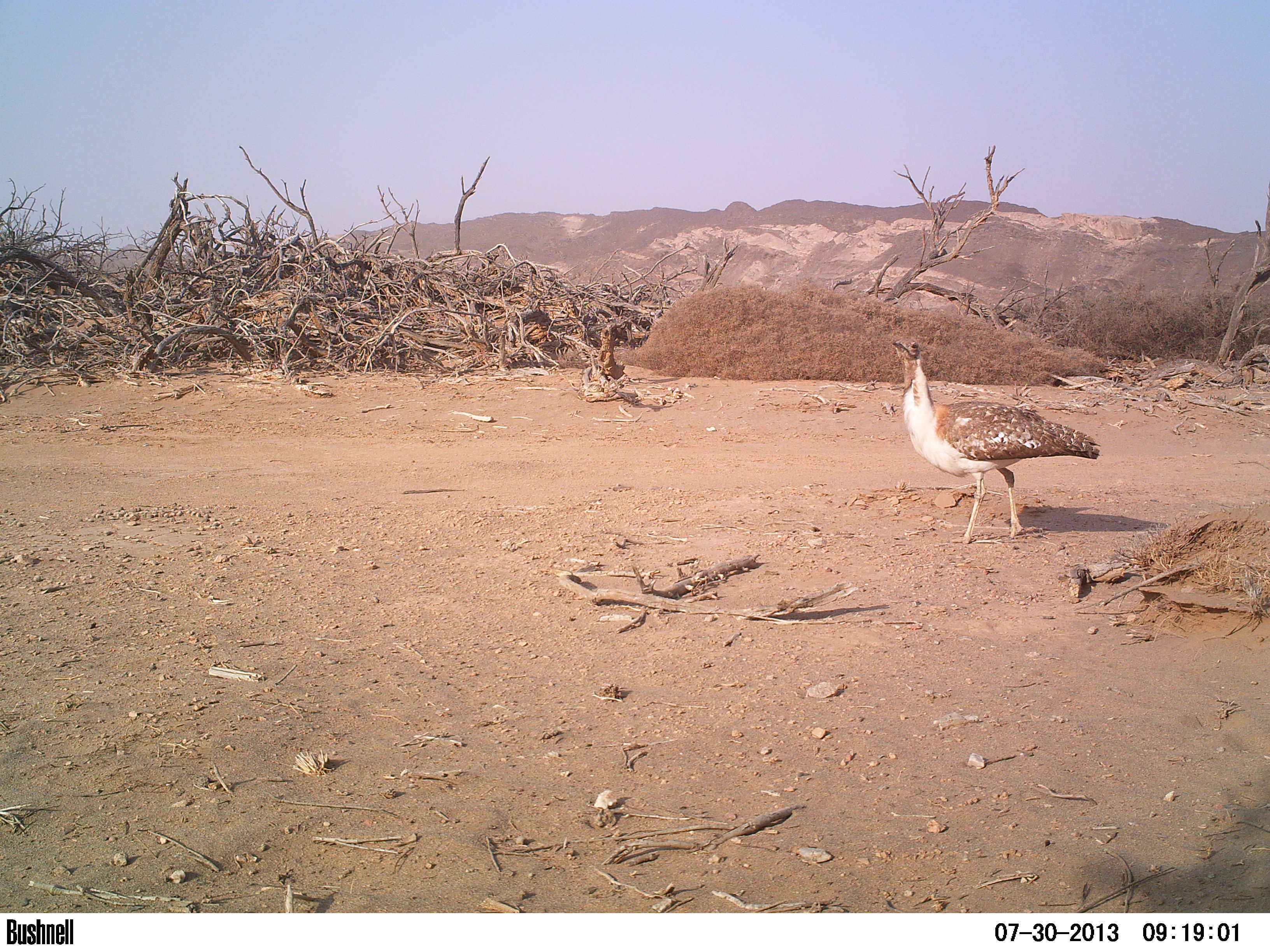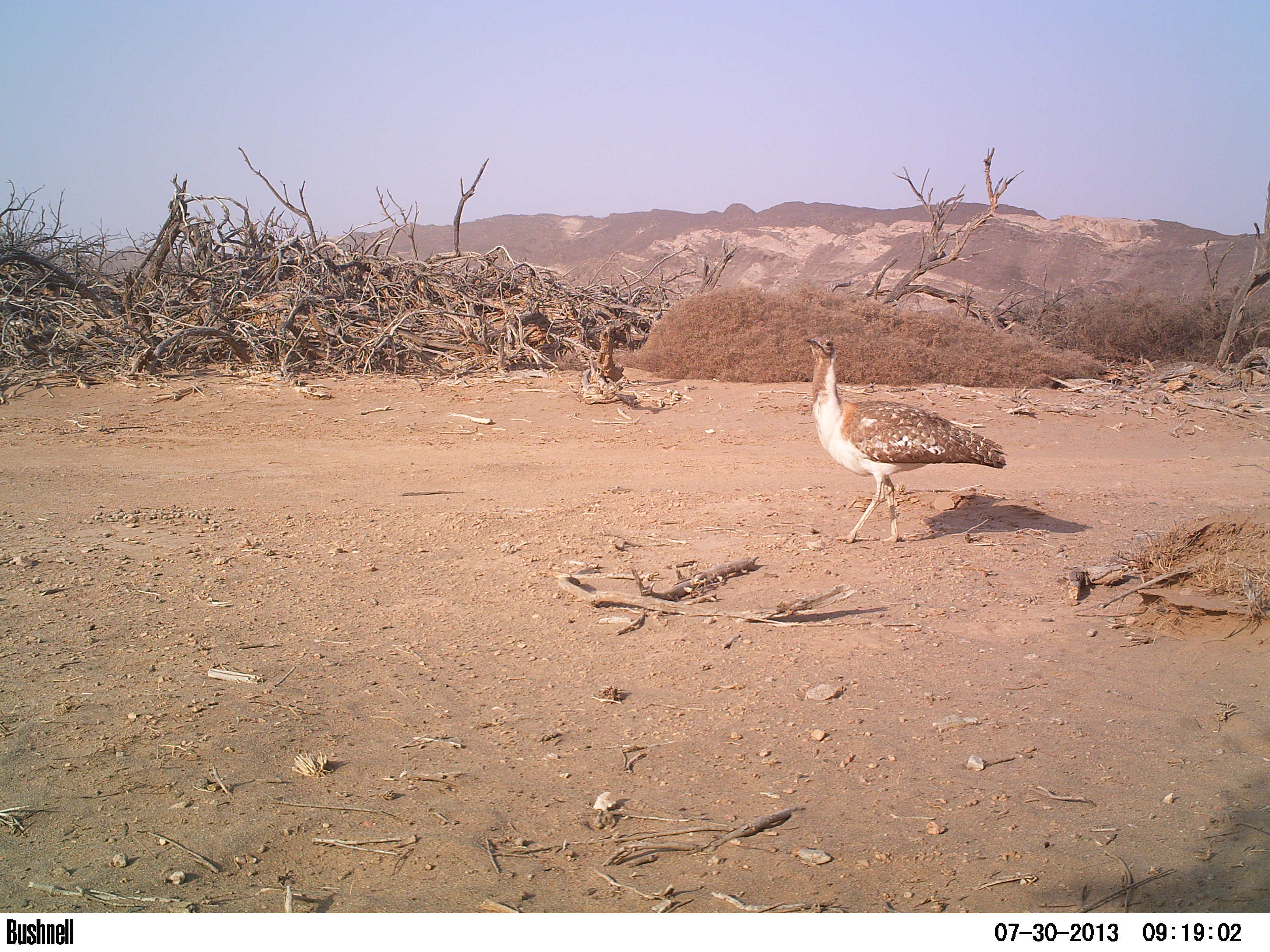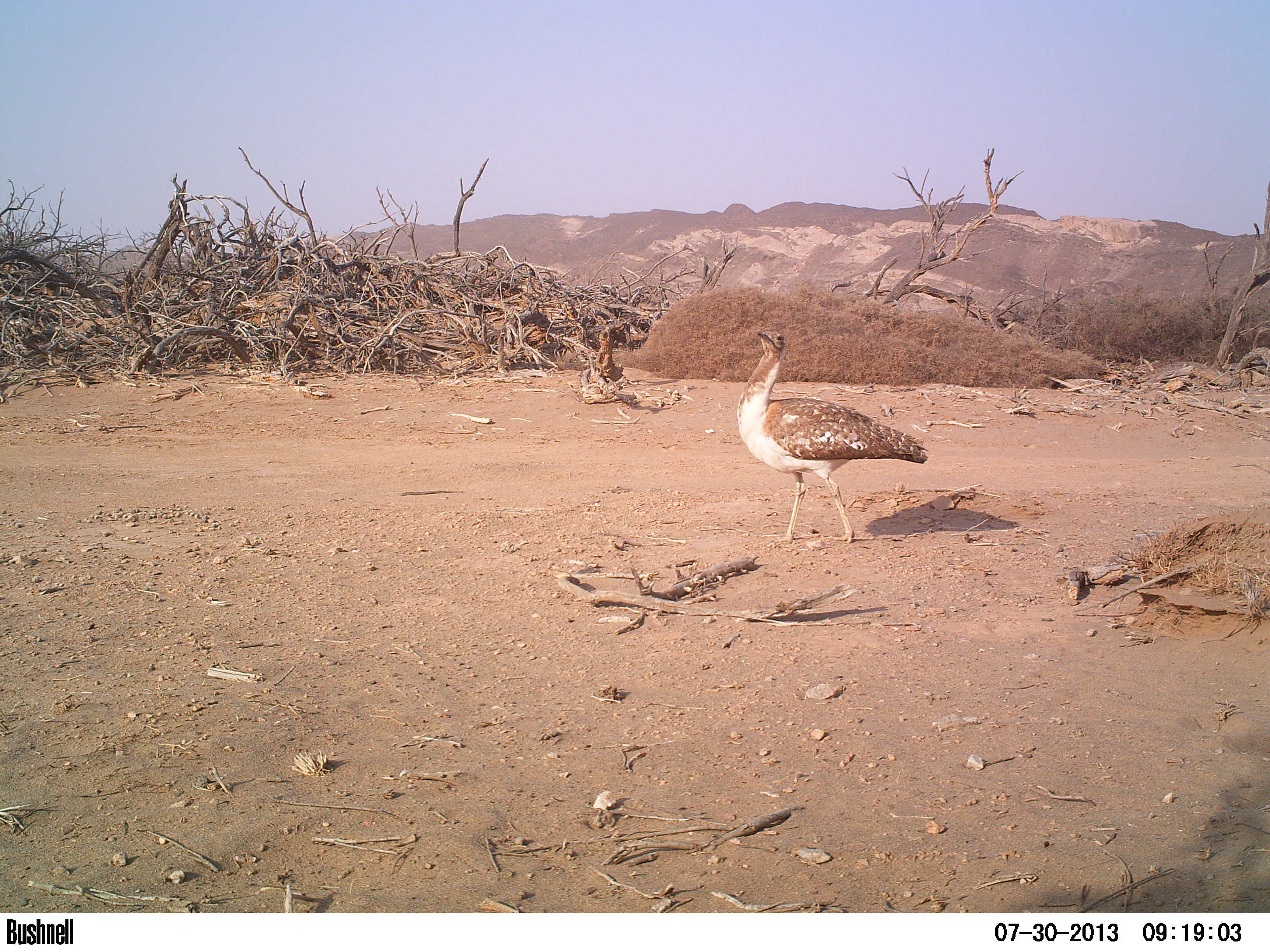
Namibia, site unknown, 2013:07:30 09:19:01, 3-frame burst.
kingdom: Animalia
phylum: Chordata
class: Aves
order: Otidiformes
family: Otididae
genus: Neotis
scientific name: Neotis ludwigii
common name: ludwig's bustard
Neotis ludwigii (ludwig's bustard).